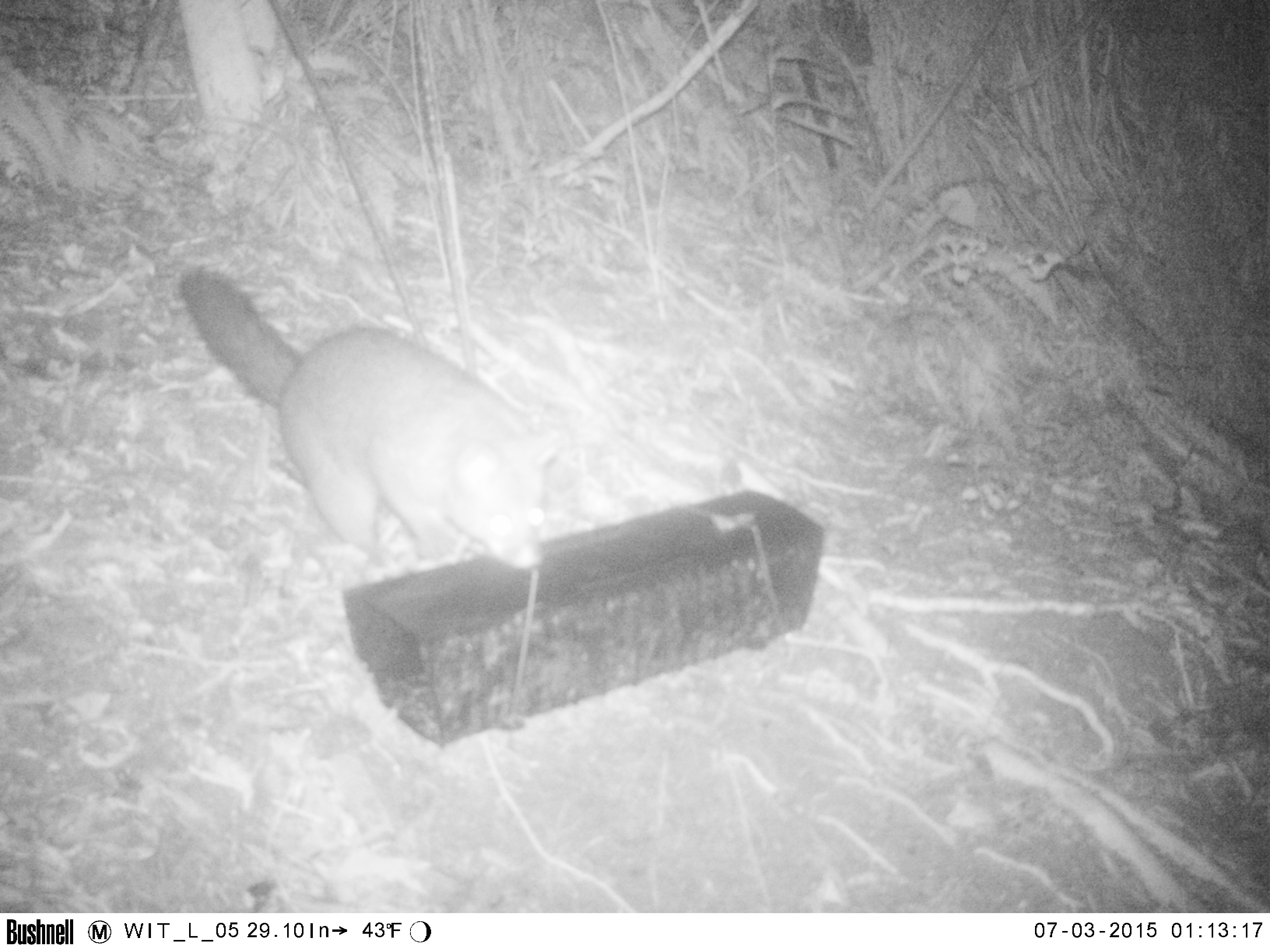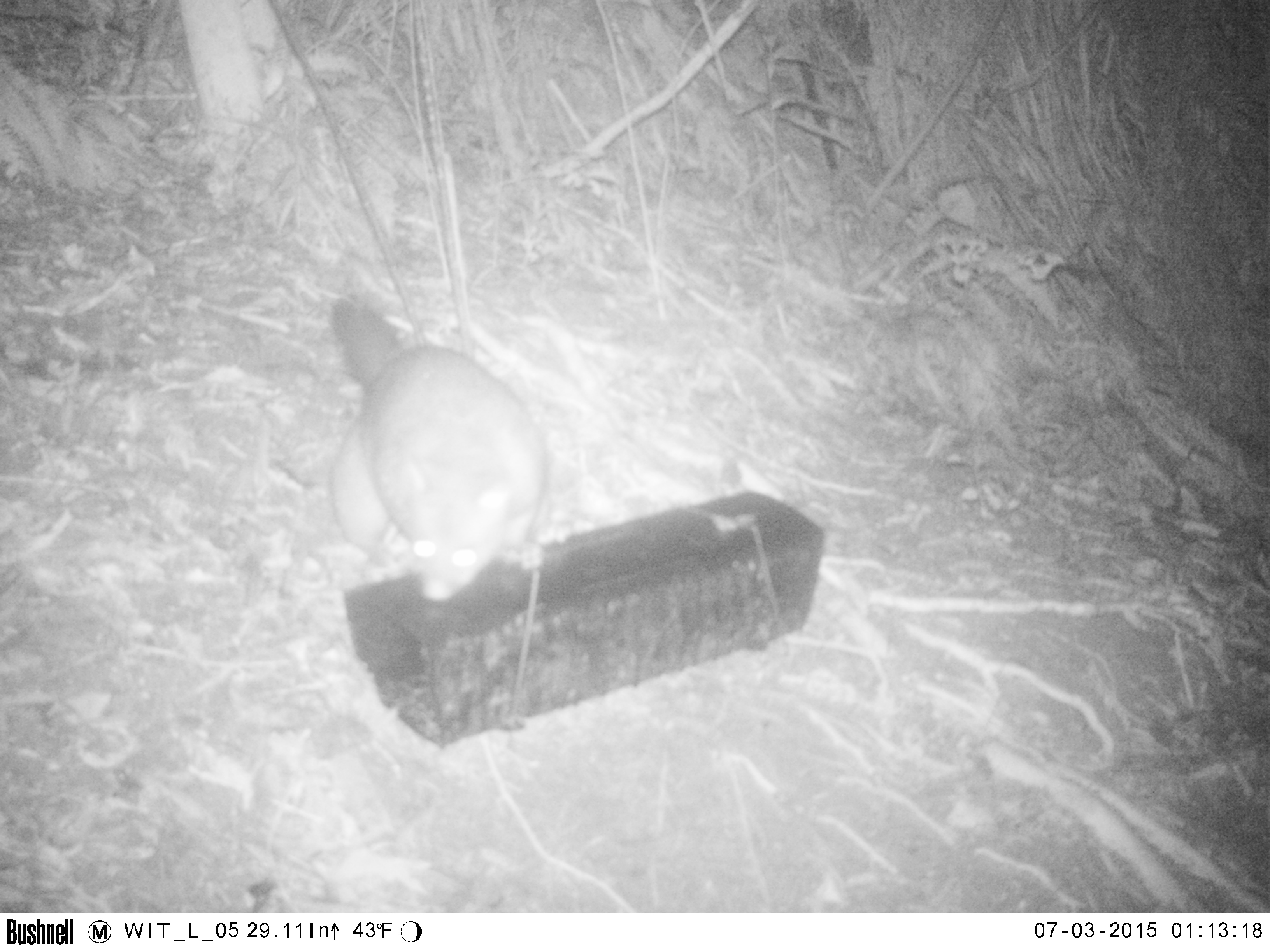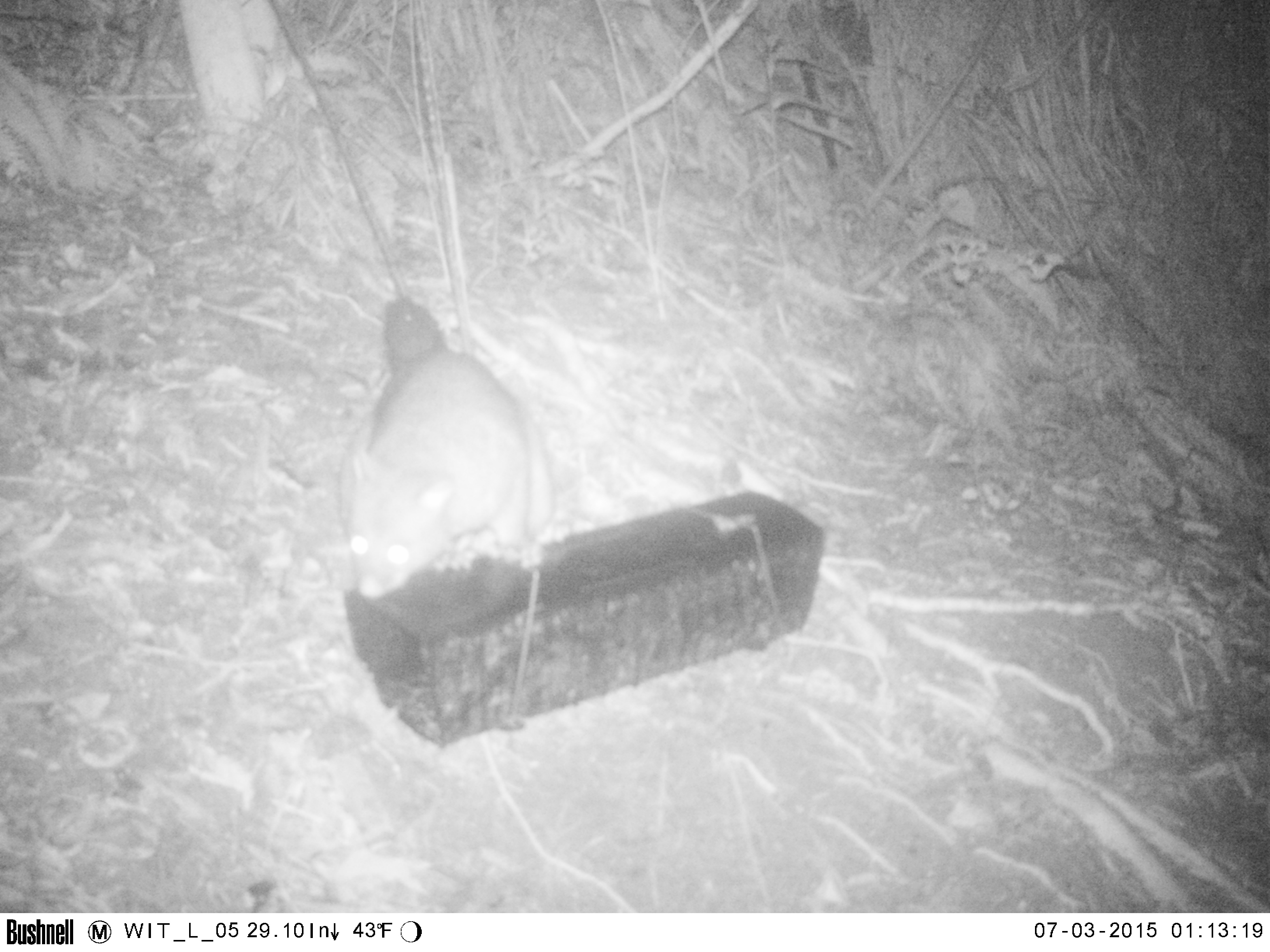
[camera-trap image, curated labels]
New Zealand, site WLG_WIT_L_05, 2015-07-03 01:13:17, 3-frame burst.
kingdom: Animalia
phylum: Chordata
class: Mammalia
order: Diprotodontia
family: Phalangeridae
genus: Trichosurus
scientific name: Trichosurus vulpecula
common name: common brushtail possum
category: possum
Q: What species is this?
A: Possum (common brushtail possum) (Trichosurus vulpecula).